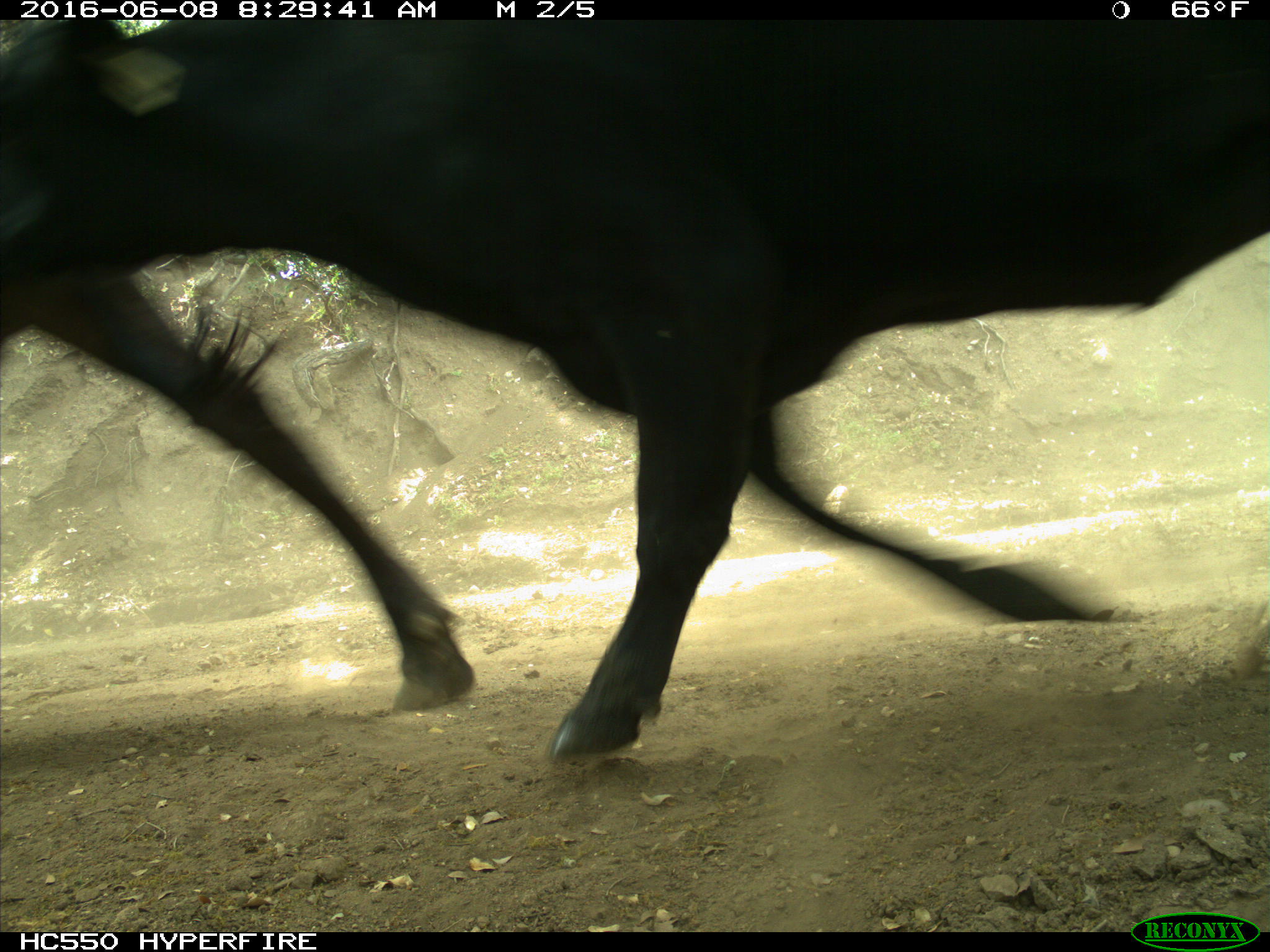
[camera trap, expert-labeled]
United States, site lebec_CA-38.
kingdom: Animalia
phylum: Chordata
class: Mammalia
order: Artiodactyla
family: Bovidae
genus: Bos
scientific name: Bos taurus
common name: domestic cow